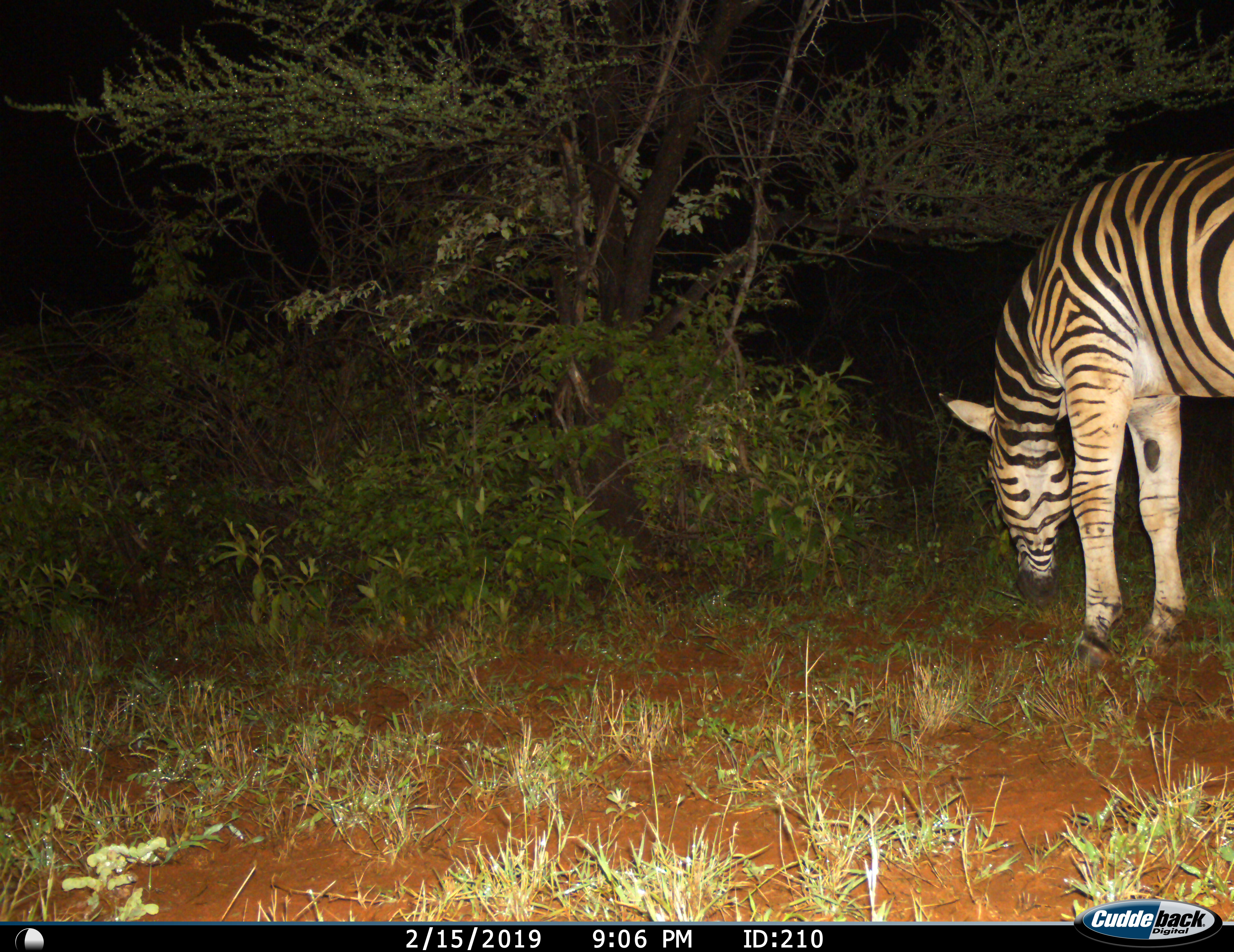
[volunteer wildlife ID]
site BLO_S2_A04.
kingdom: Animalia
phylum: Chordata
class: Mammalia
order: Perissodactyla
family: Equidae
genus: Equus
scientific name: Equus quagga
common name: plains zebra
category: zebraplains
Zebraplains (plains zebra) (Equus quagga), count 1. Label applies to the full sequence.